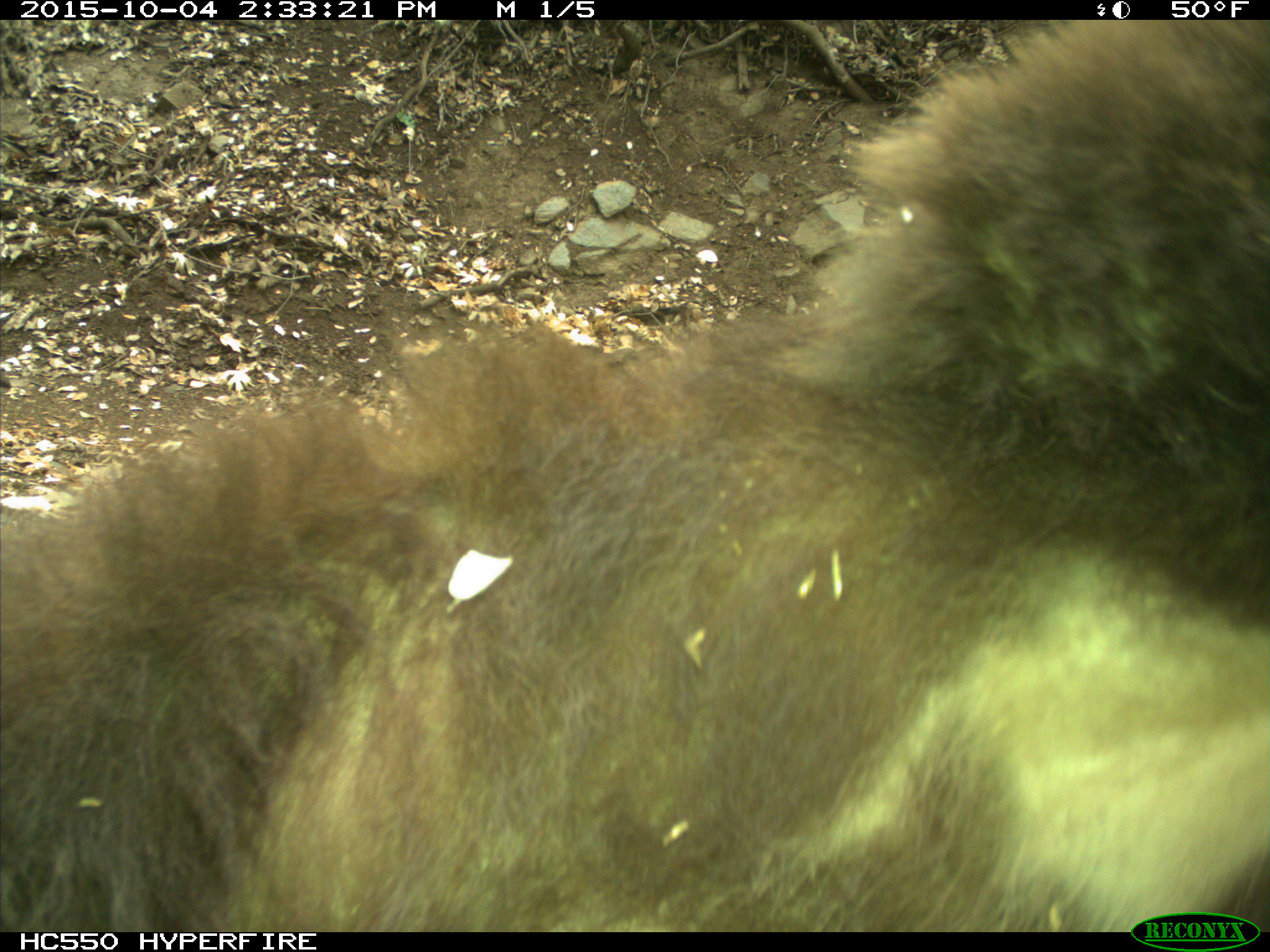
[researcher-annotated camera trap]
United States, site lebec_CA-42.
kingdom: Animalia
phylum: Chordata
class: Mammalia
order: Carnivora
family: Ursidae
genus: Ursus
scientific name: Ursus americanus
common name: american black bear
Ursus americanus (american black bear).